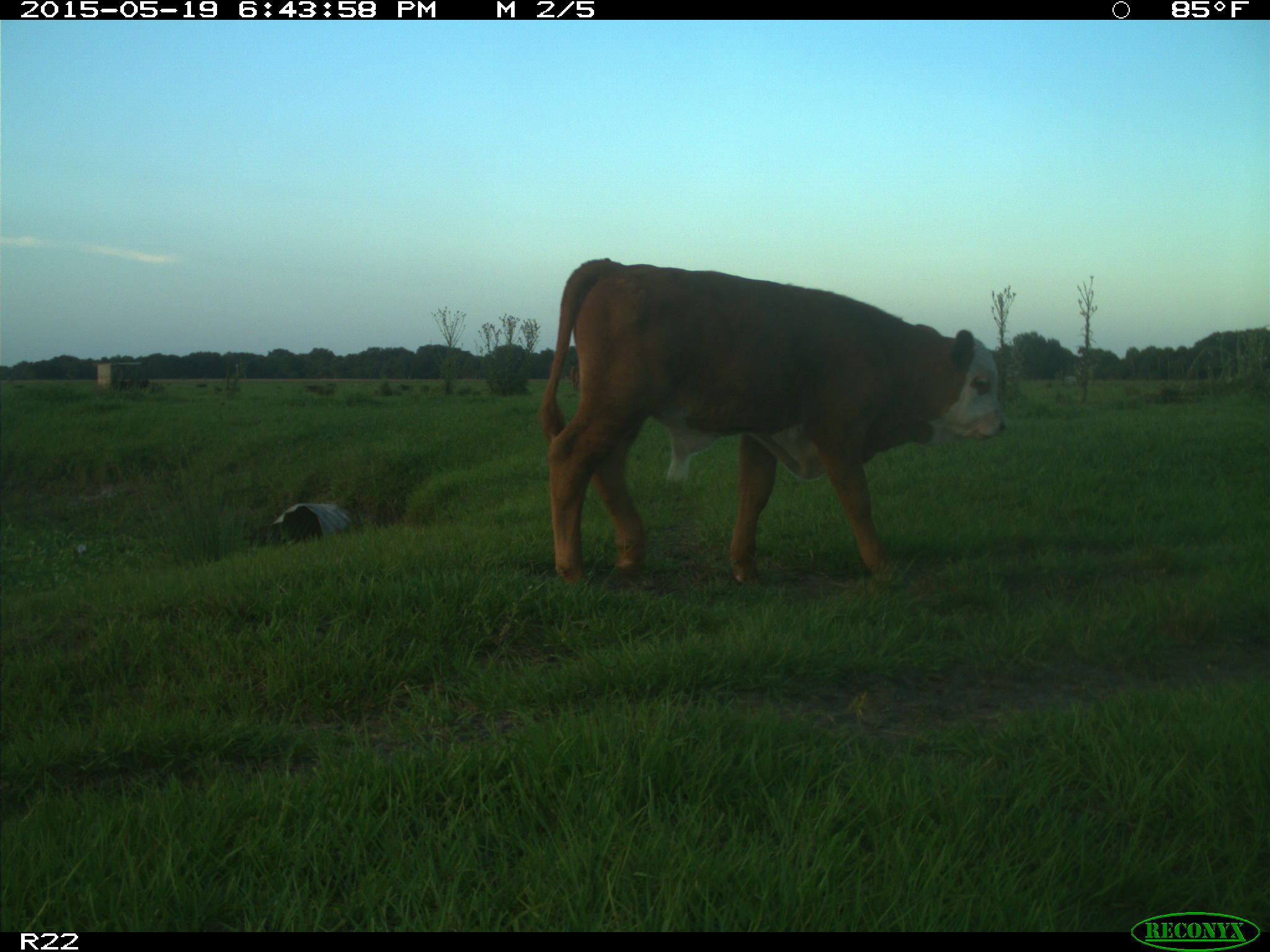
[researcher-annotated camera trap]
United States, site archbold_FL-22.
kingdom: Animalia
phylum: Chordata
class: Mammalia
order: Artiodactyla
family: Bovidae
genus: Bos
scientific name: Bos taurus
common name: domestic cow